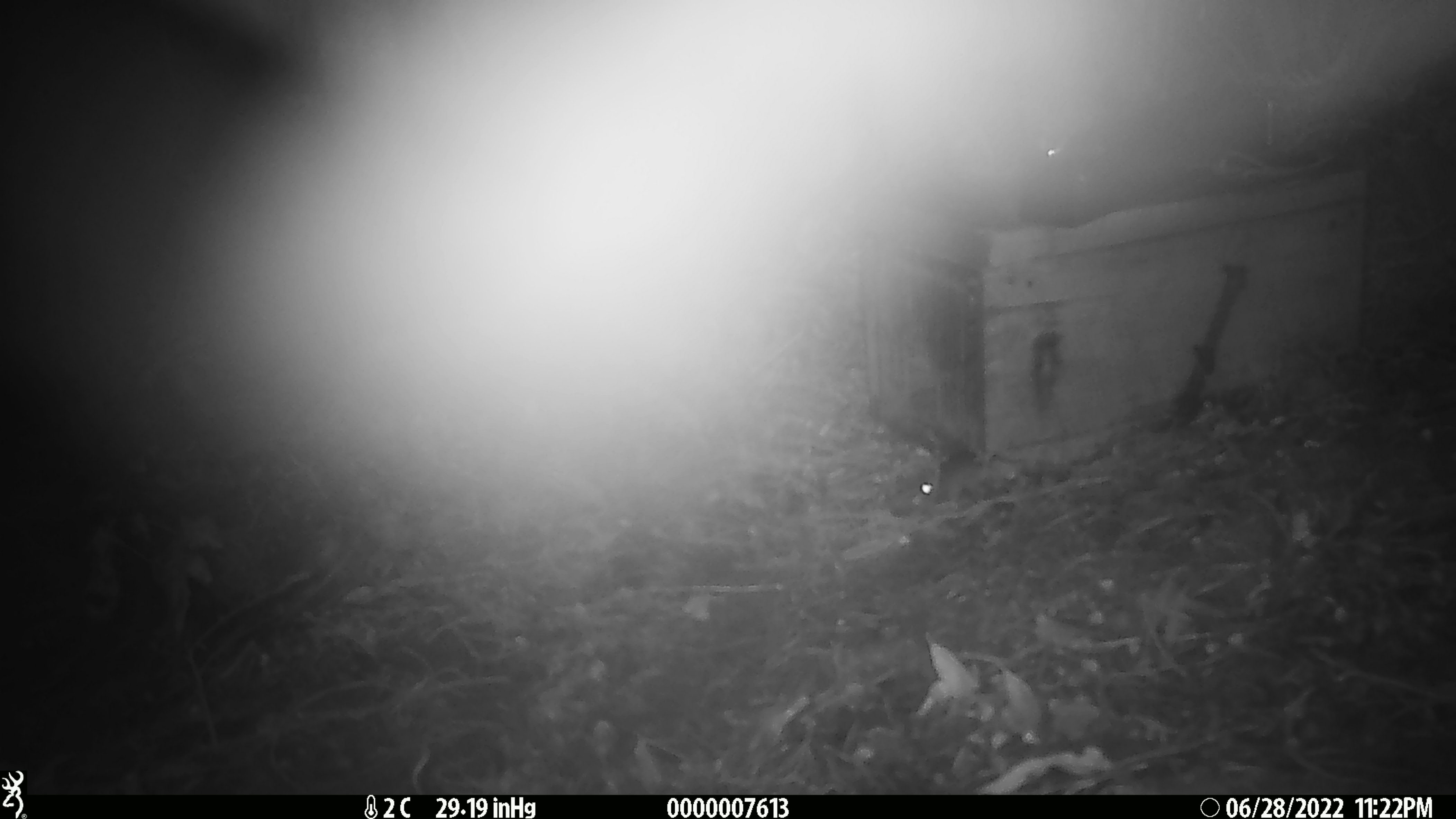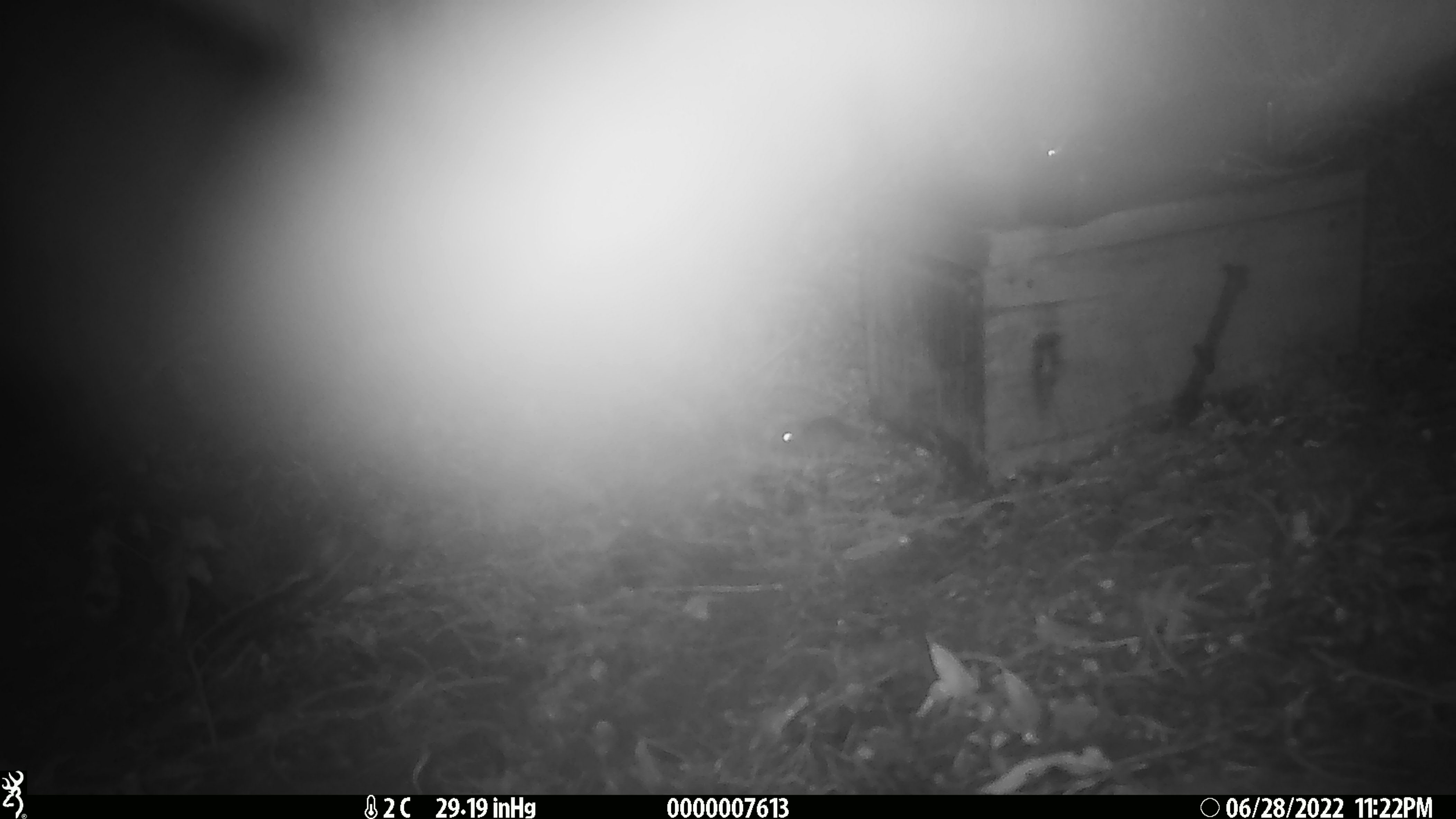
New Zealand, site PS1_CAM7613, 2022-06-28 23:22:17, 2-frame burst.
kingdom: Animalia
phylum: Chordata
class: Mammalia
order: Rodentia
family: Muridae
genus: Mus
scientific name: Mus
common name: mouse